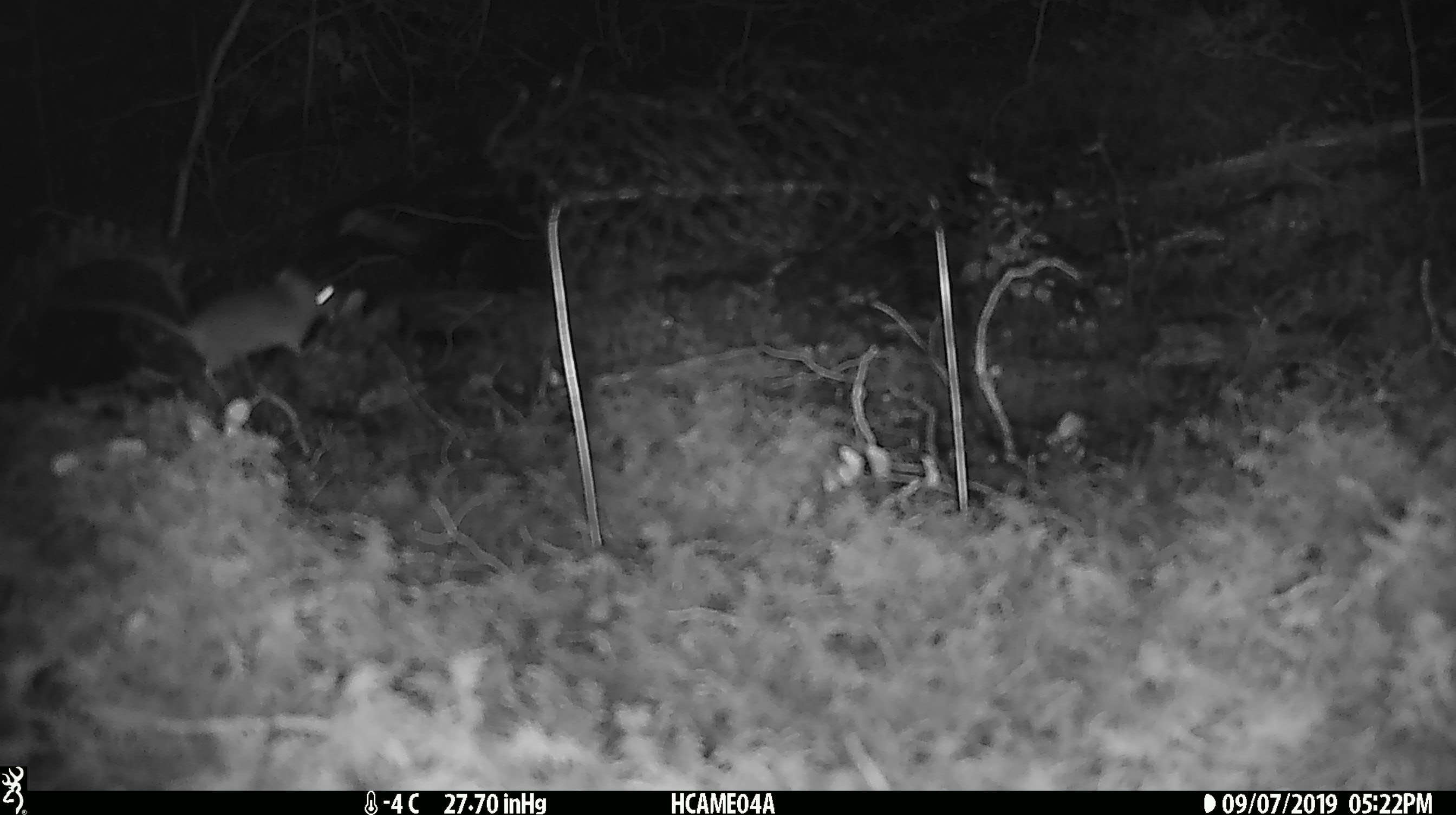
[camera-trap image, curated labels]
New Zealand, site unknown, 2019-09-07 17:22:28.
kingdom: Animalia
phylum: Chordata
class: Mammalia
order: Rodentia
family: Muridae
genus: Mus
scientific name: Mus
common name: mouse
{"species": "mouse (Mus)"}